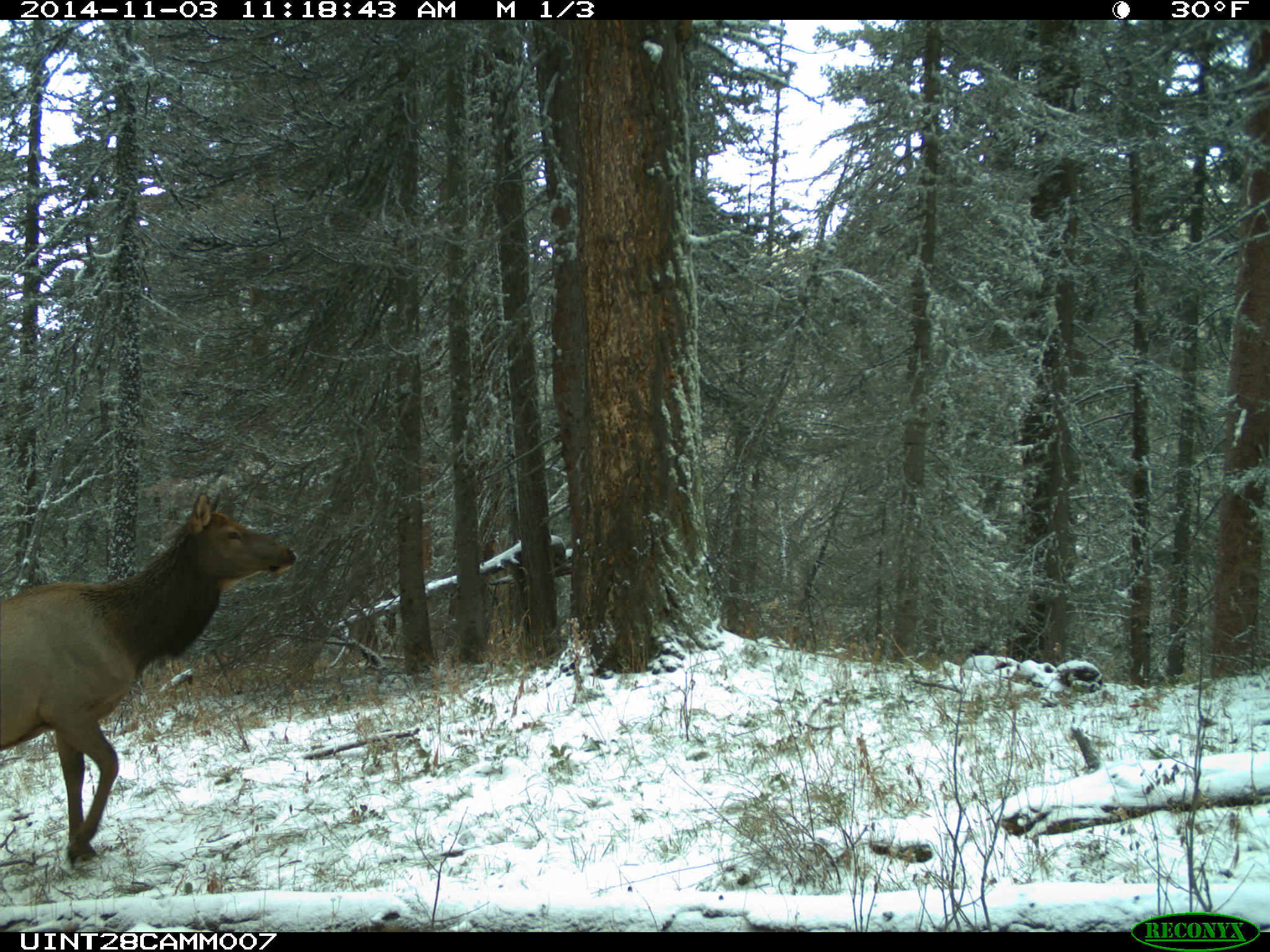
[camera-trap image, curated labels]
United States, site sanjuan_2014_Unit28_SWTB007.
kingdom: Animalia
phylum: Chordata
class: Mammalia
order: Artiodactyla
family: Cervidae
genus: Cervus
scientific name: Cervus elaphus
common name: red deer